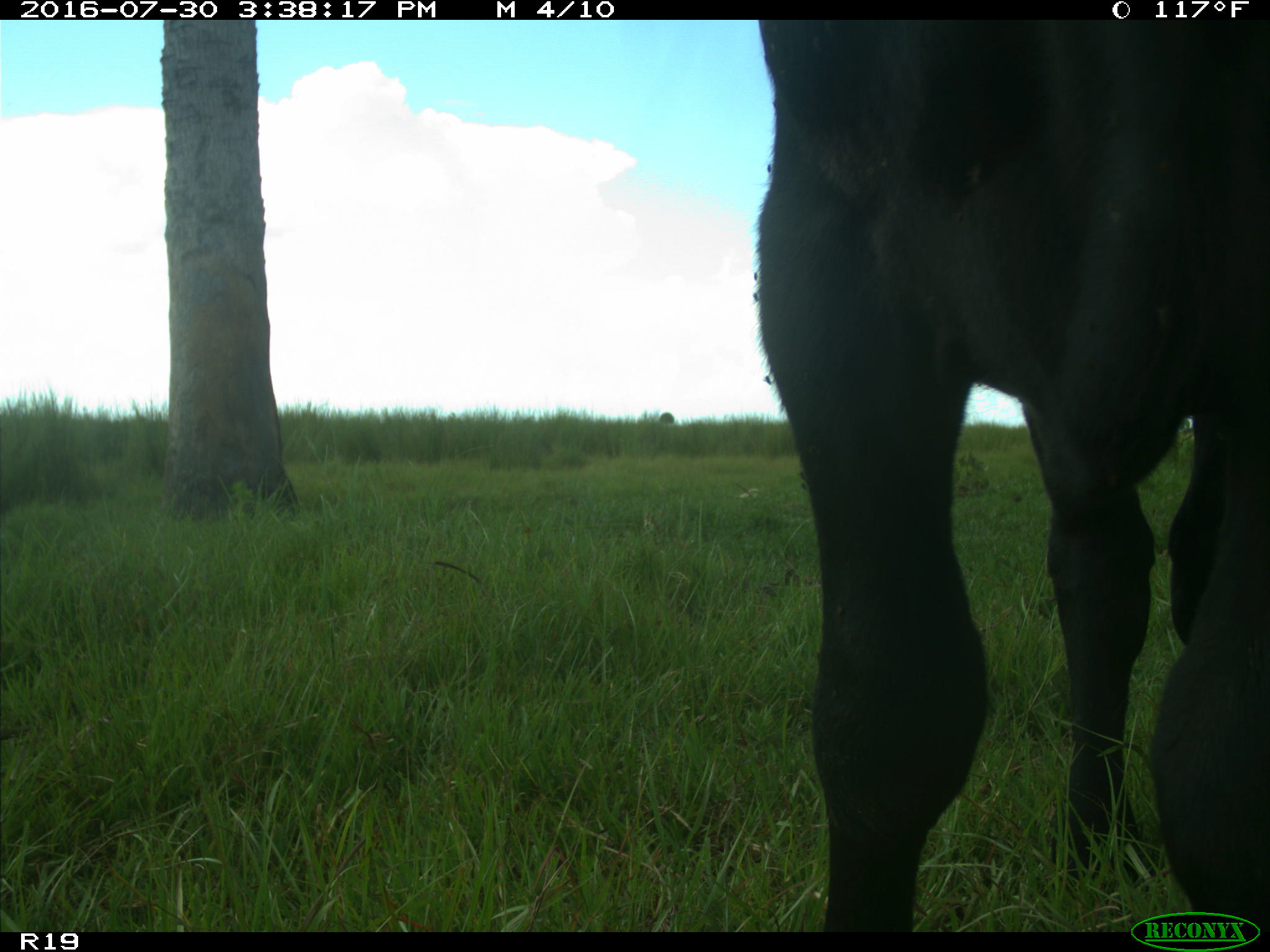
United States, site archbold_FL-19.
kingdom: Animalia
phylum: Chordata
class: Mammalia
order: Artiodactyla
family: Bovidae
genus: Bos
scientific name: Bos taurus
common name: domestic cow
Bos taurus (domestic cow).